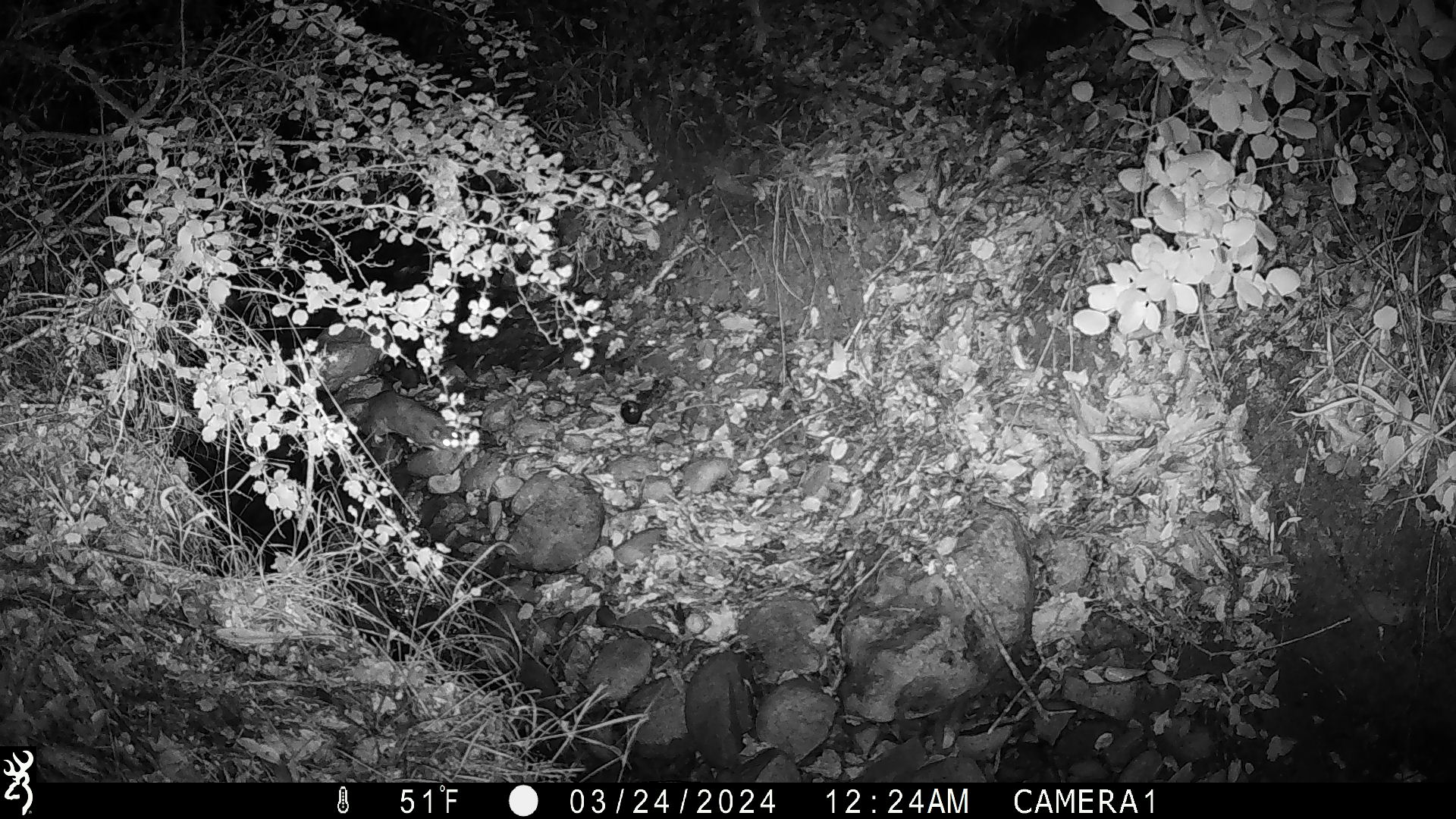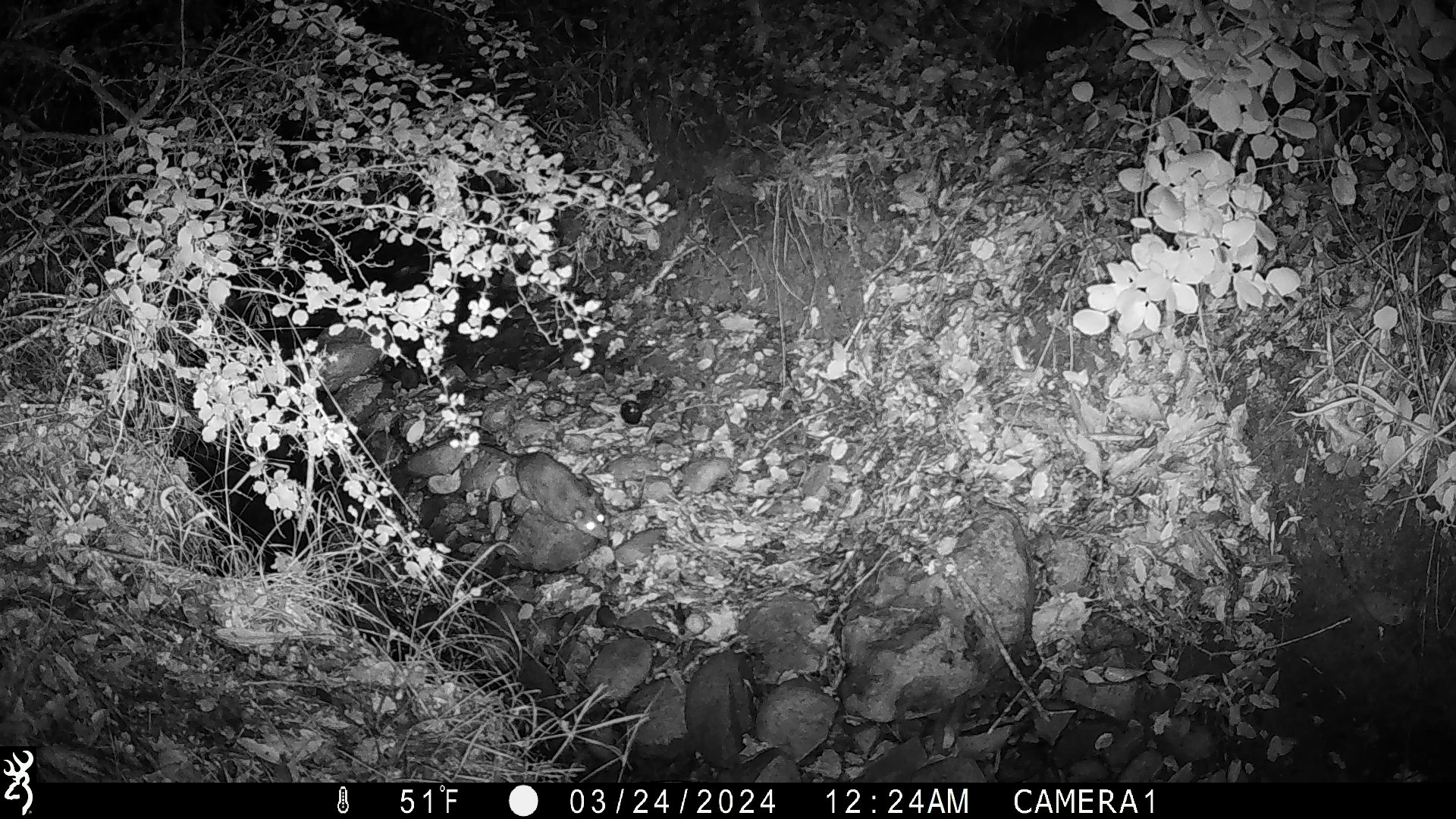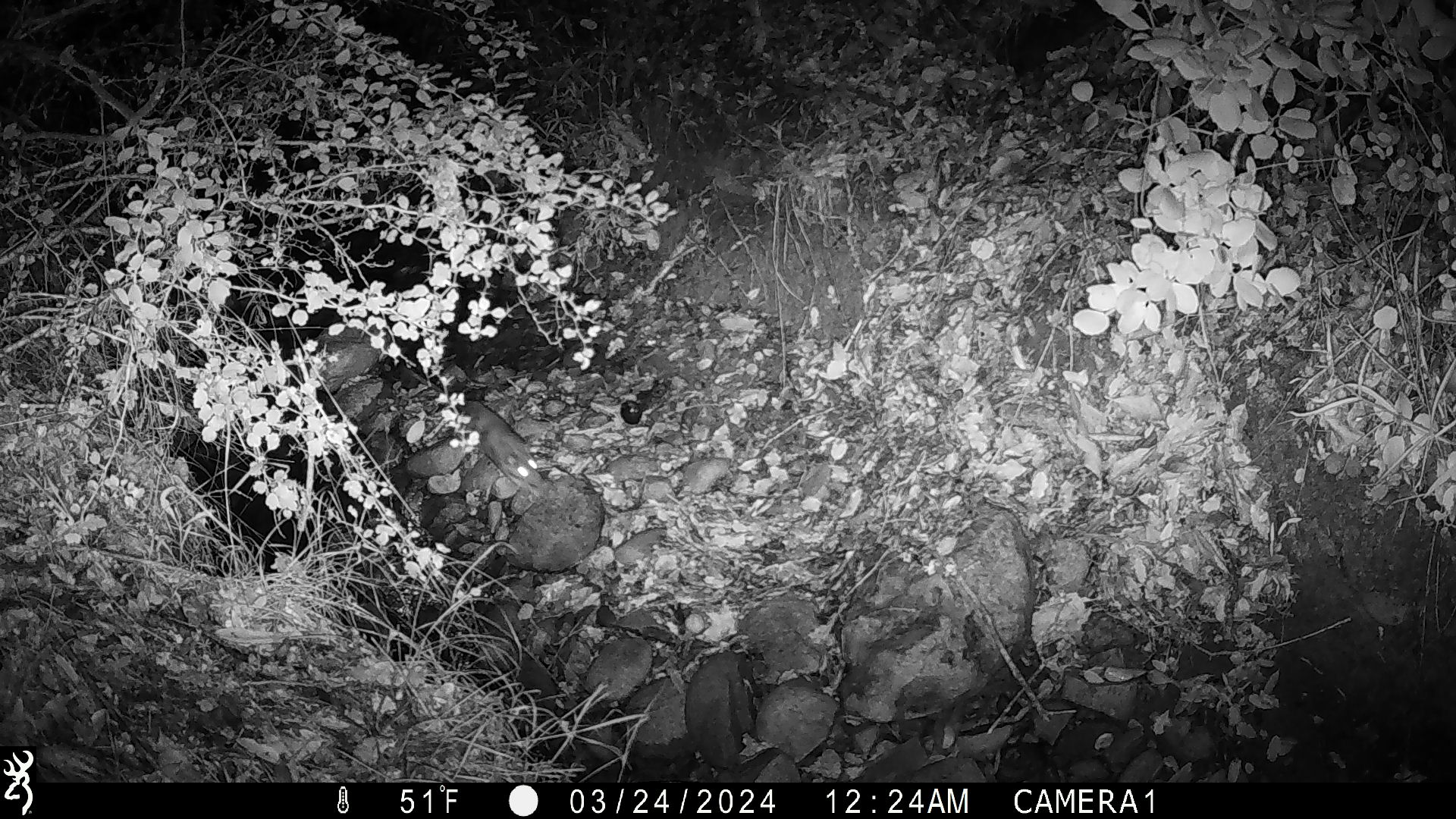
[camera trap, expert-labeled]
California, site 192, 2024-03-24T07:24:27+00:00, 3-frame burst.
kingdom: Animalia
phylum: Chordata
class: Mammalia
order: Rodentia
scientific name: Rodentia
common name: mouse or rat